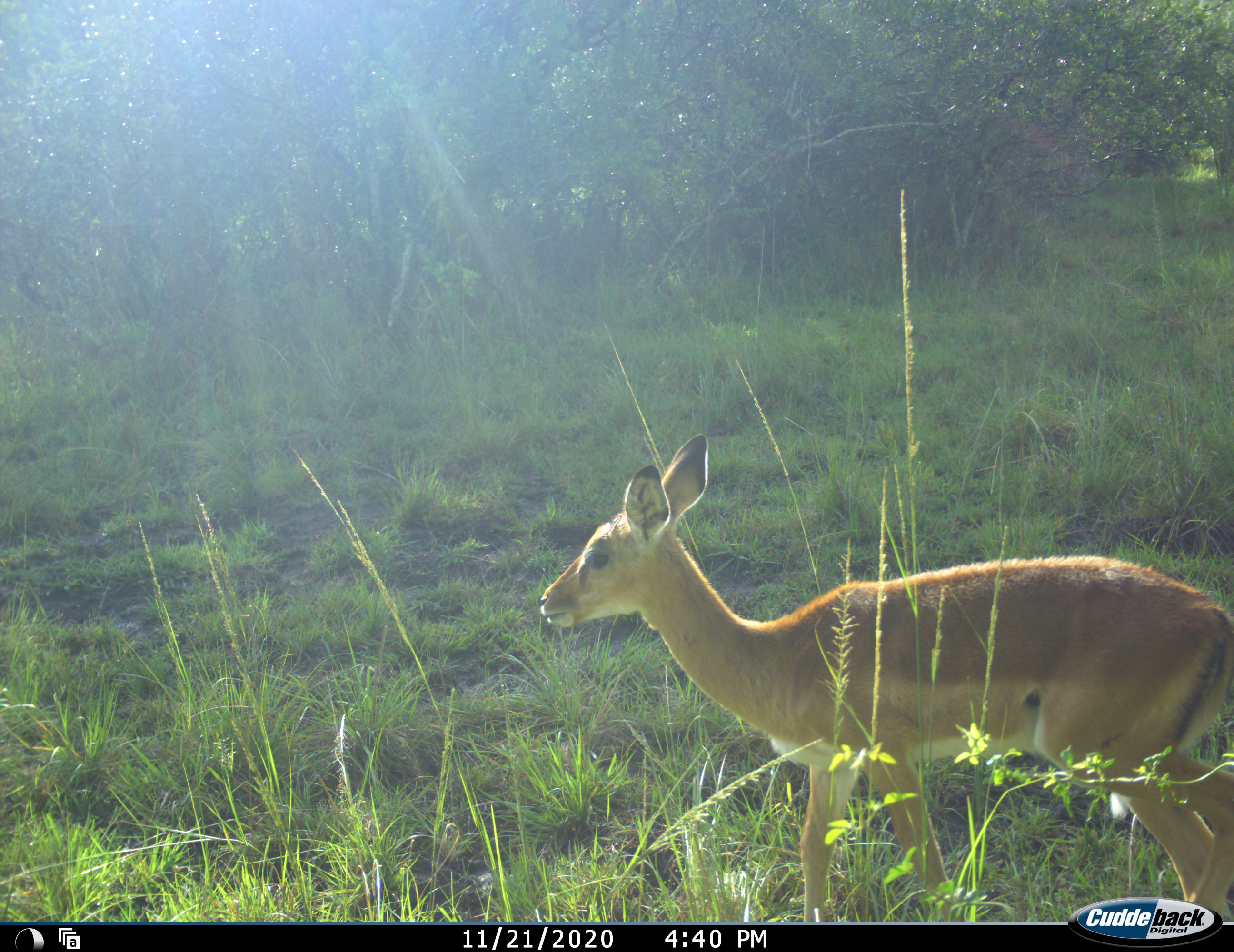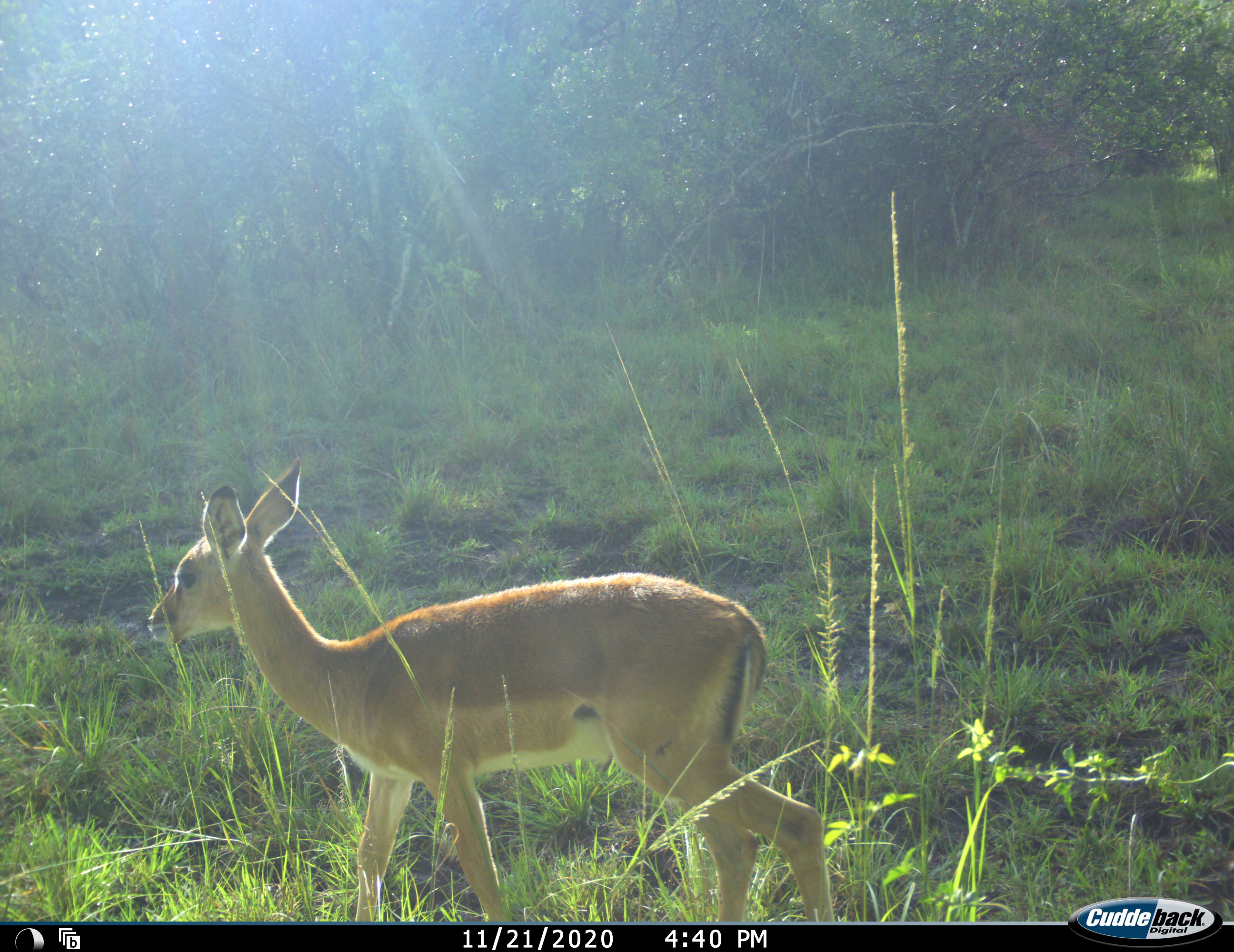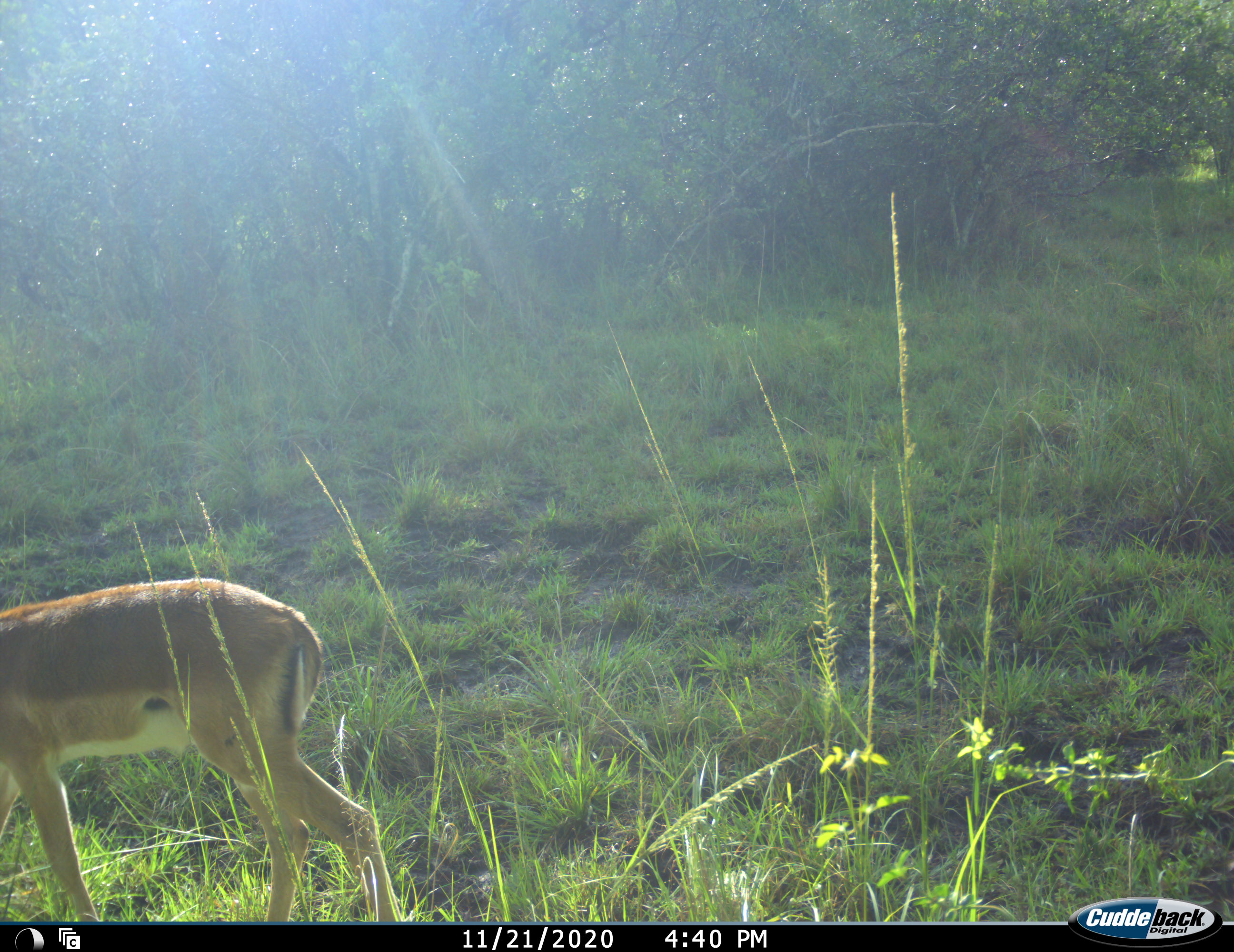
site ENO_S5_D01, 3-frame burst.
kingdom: Animalia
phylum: Chordata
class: Mammalia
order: Artiodactyla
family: Bovidae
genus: Aepyceros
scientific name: Aepyceros melampus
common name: impala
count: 1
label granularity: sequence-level